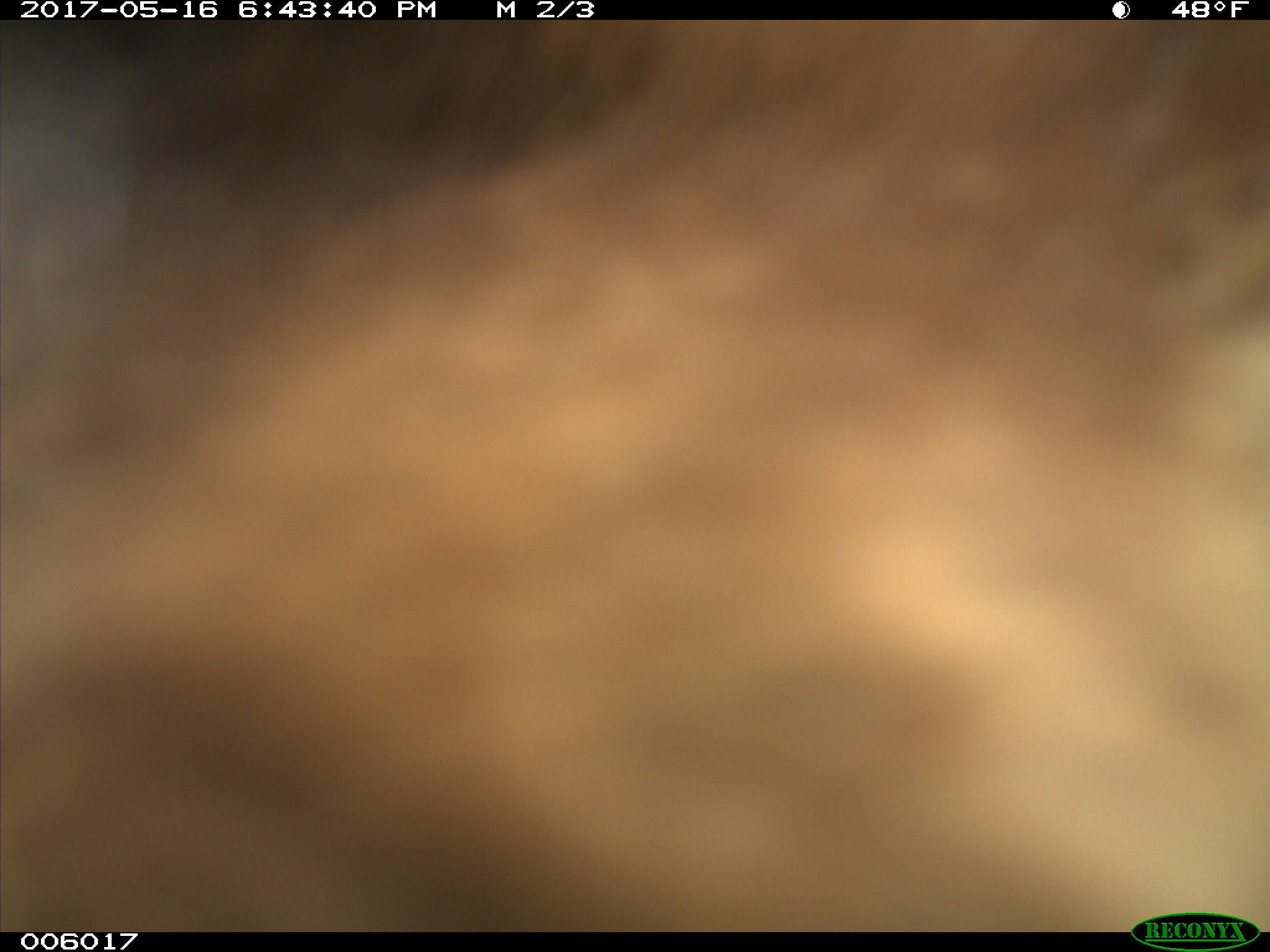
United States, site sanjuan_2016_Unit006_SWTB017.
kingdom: Animalia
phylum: Chordata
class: Mammalia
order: Carnivora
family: Ursidae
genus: Ursus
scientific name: Ursus americanus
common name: american black bear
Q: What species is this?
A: Ursus americanus (american black bear).